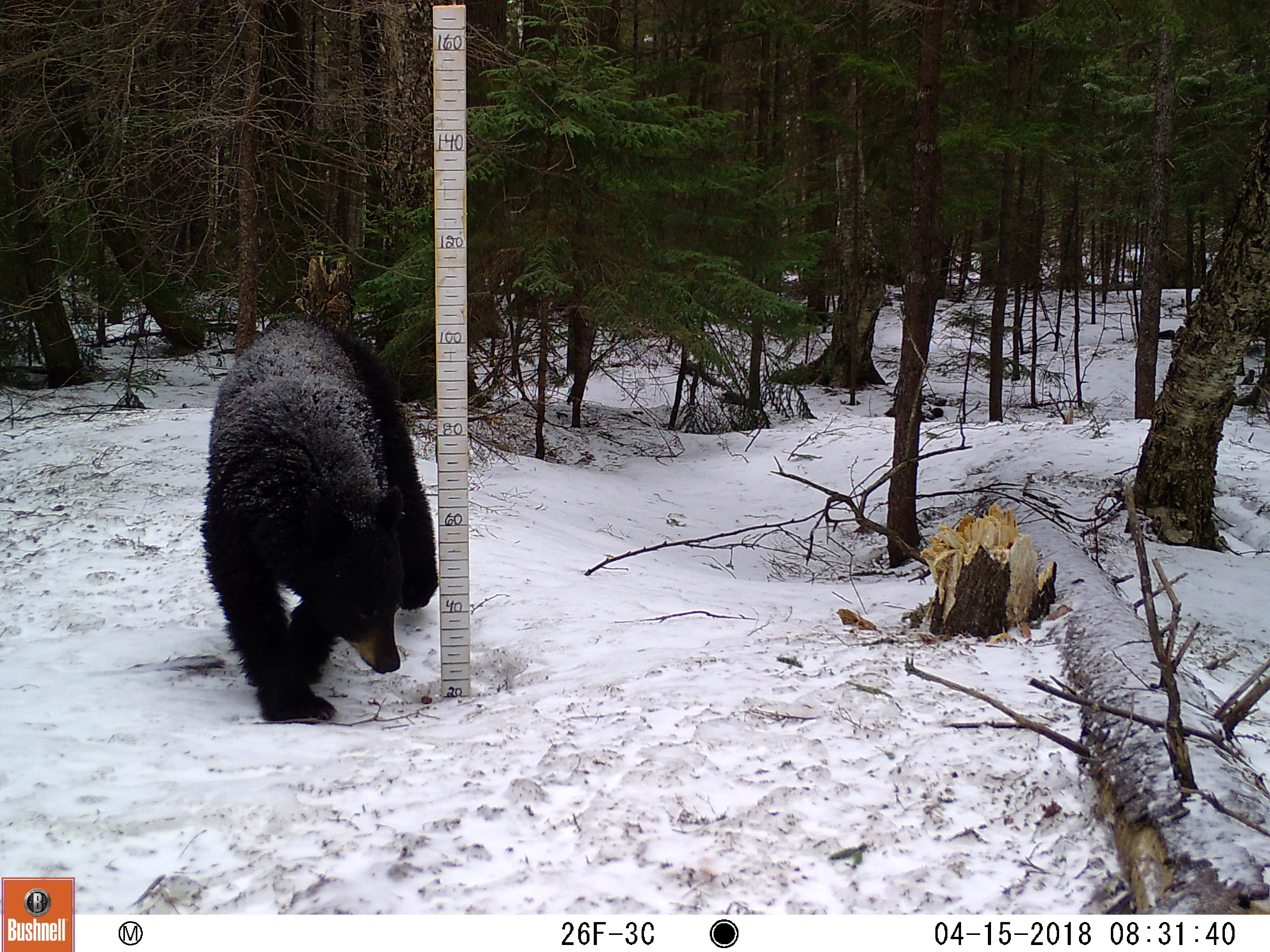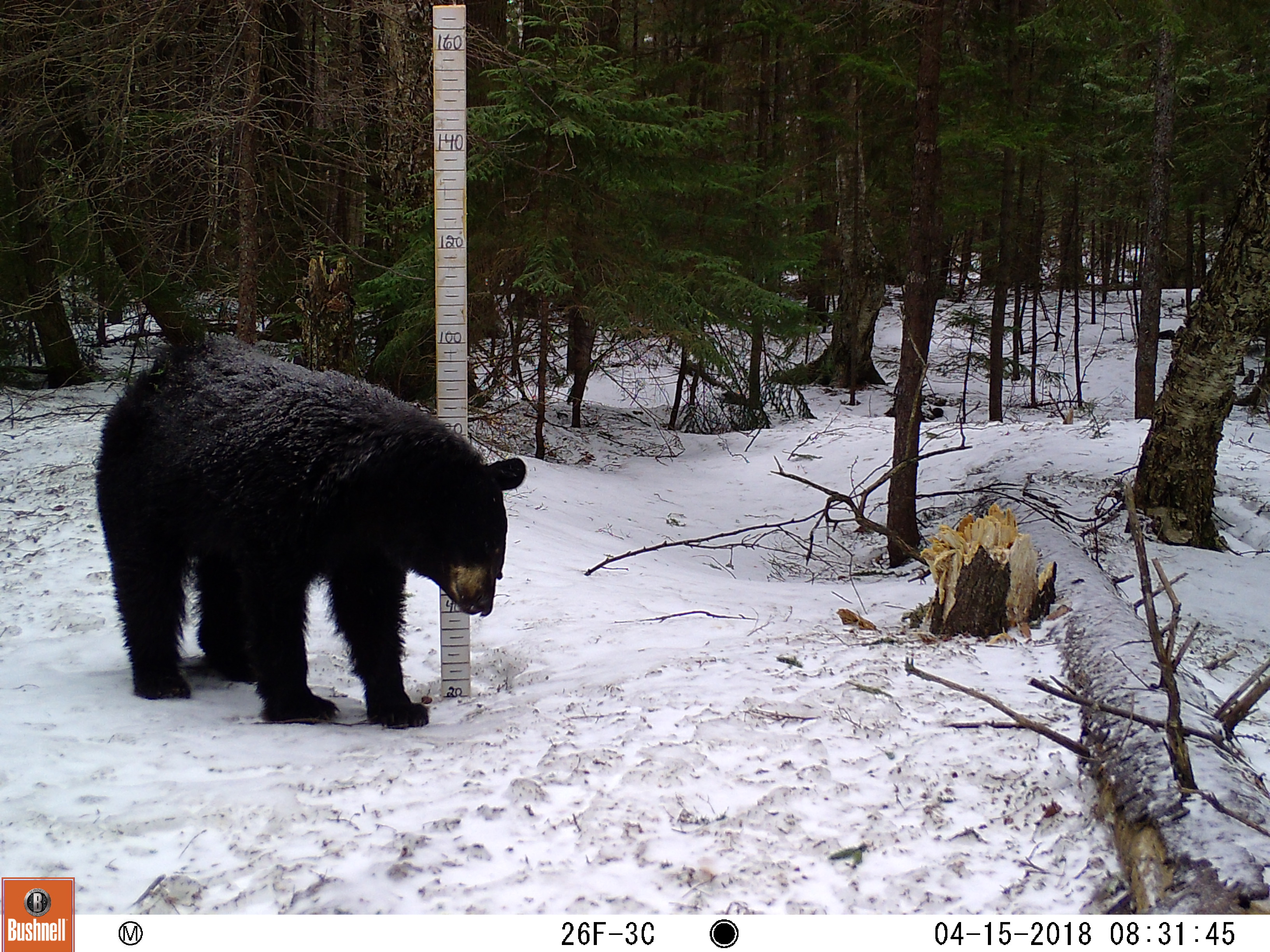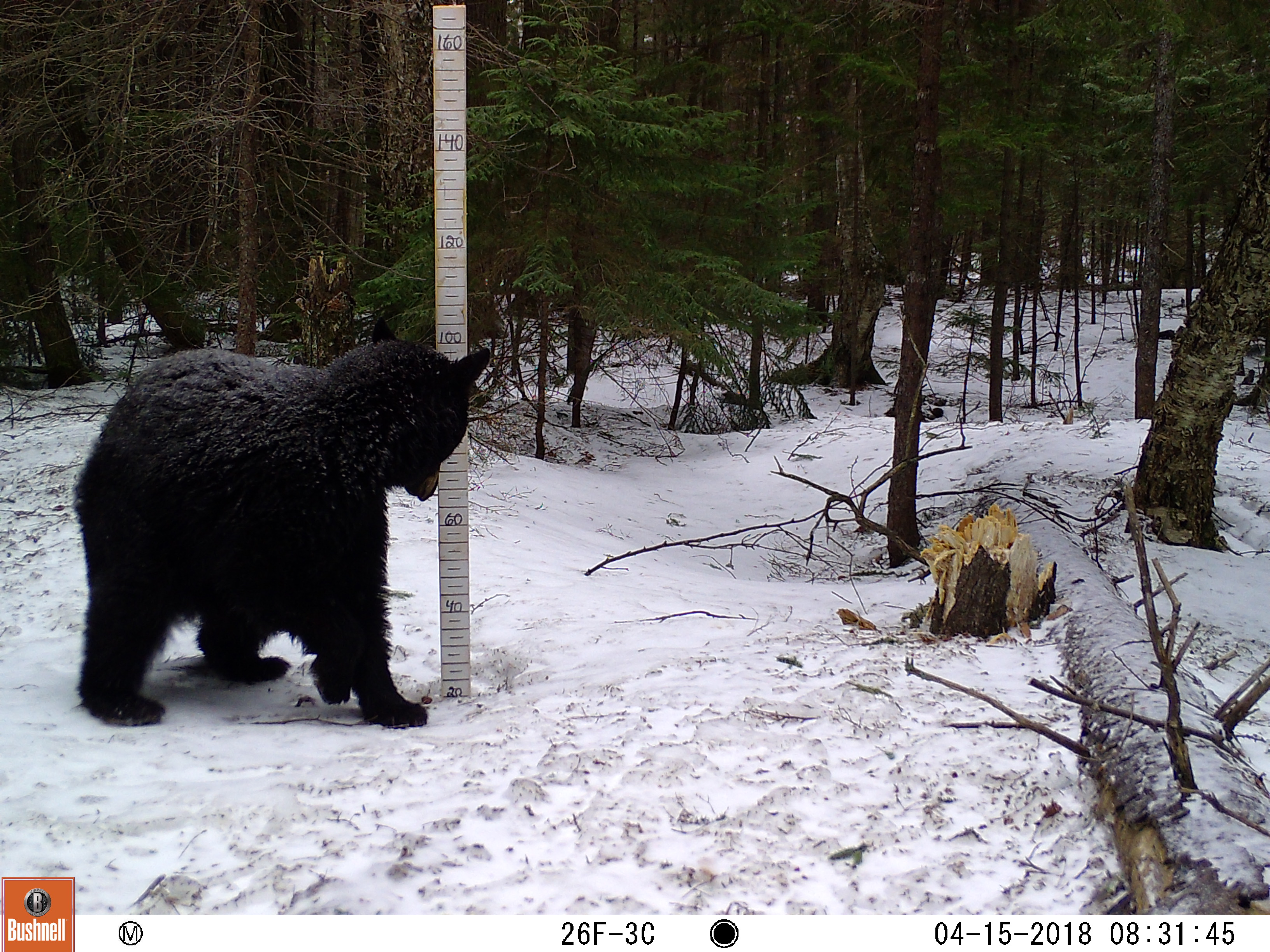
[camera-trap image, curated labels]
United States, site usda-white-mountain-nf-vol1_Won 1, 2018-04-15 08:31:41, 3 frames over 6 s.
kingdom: Animalia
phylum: Chordata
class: Mammalia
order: Carnivora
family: Ursidae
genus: Ursus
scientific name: Ursus americanus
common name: black bear